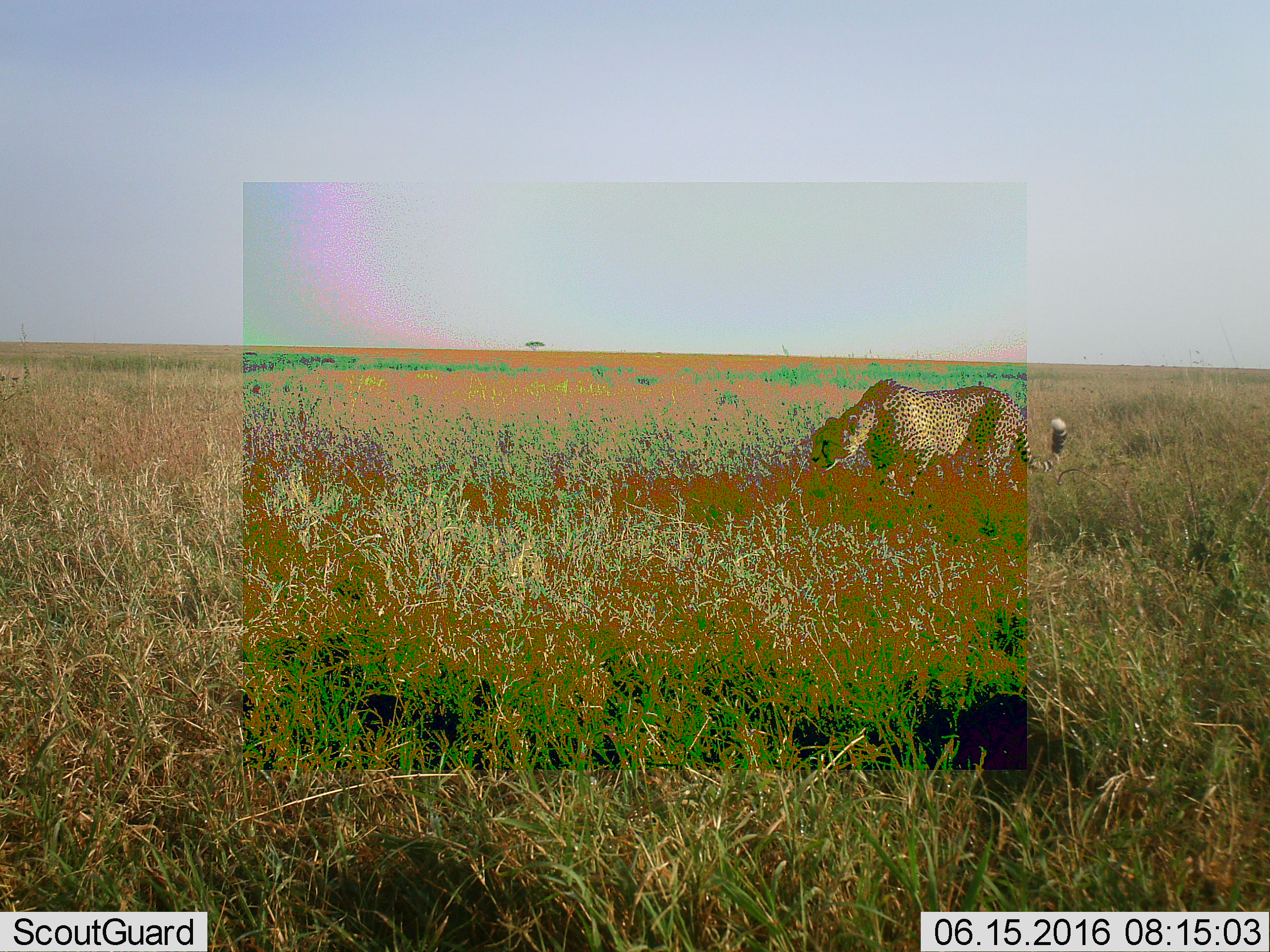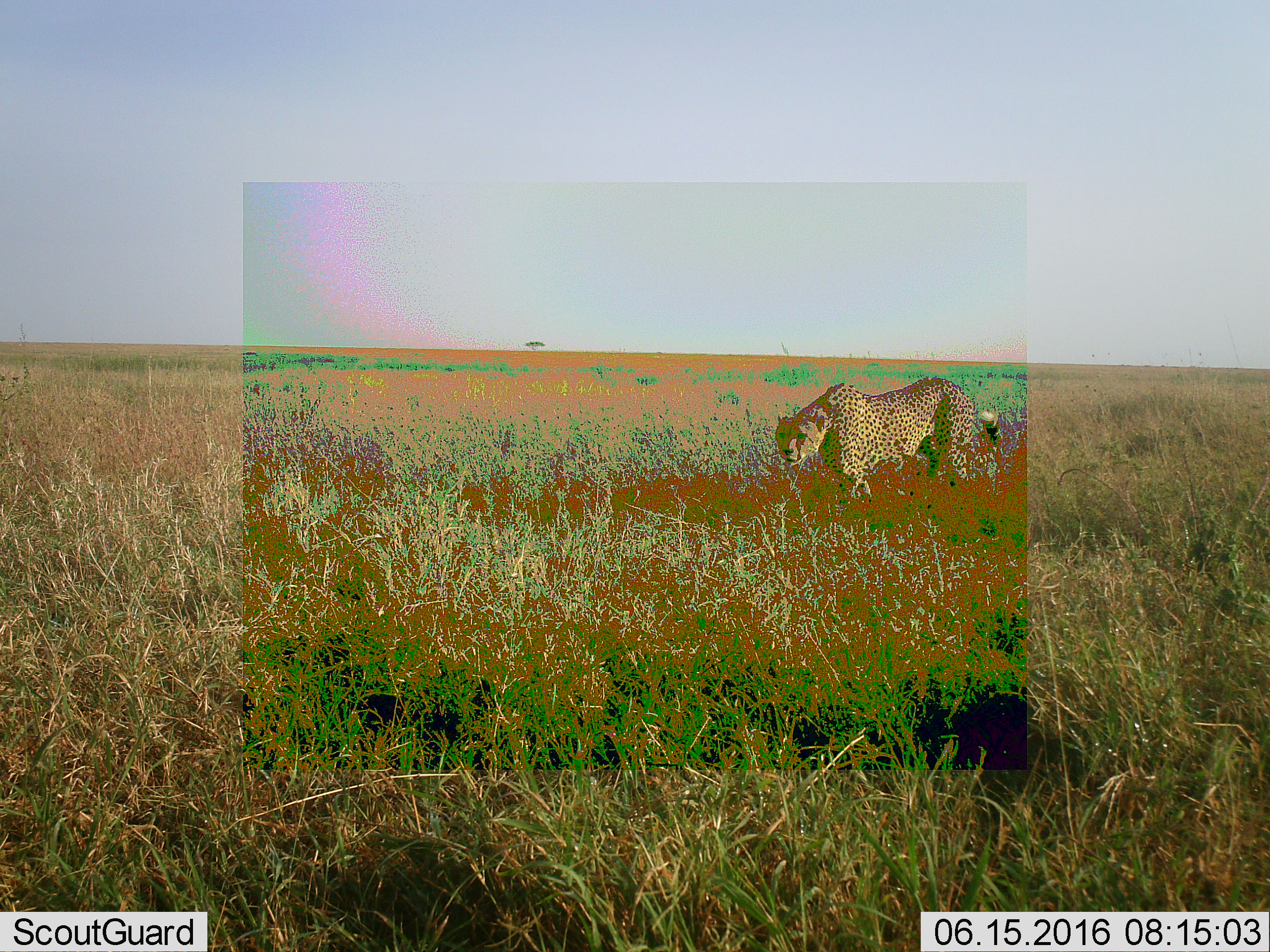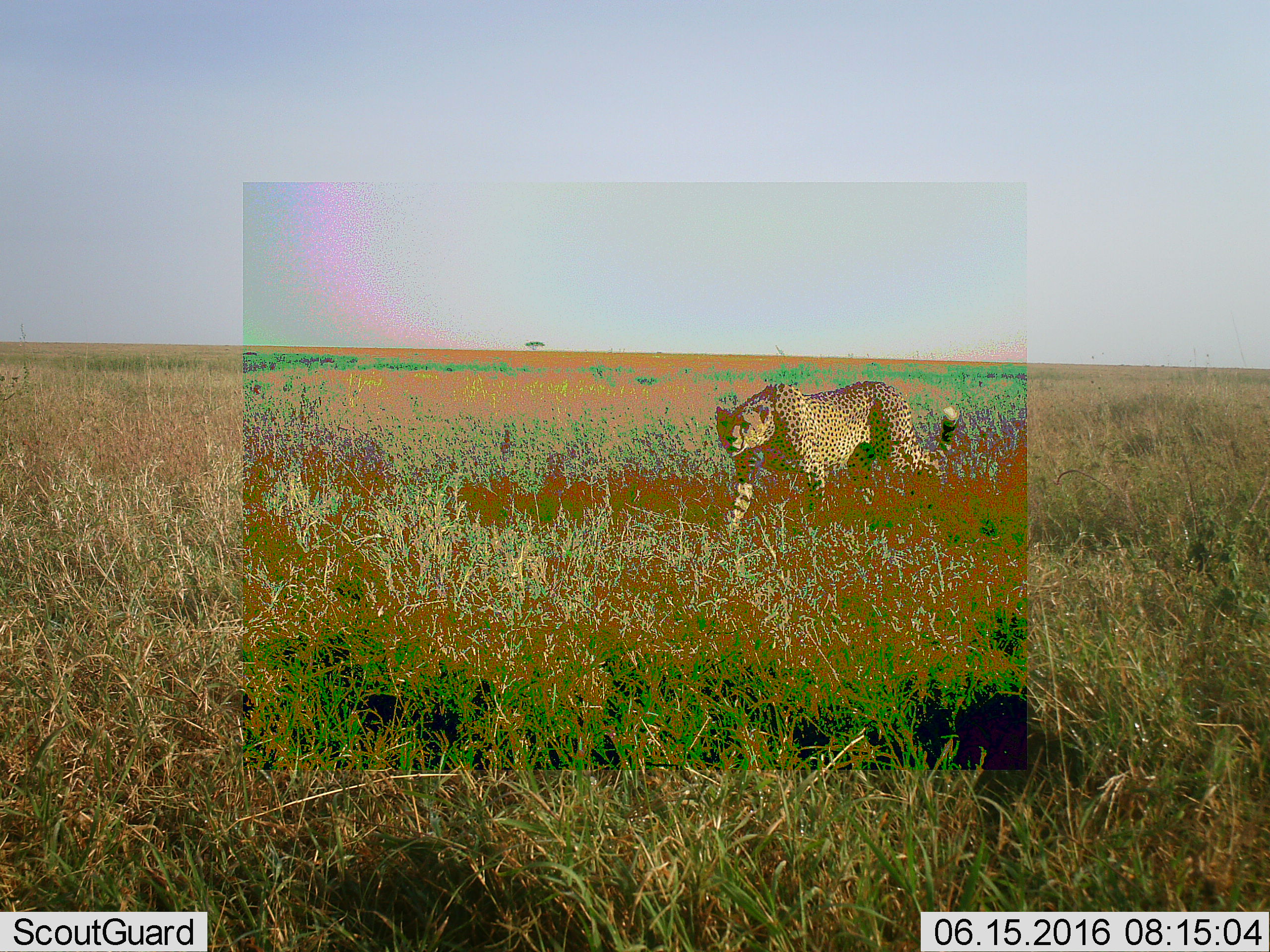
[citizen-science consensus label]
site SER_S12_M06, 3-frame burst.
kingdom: Animalia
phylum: Chordata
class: Mammalia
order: Carnivora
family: Felidae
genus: Acinonyx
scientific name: Acinonyx jubatus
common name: cheetah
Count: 1.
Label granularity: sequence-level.